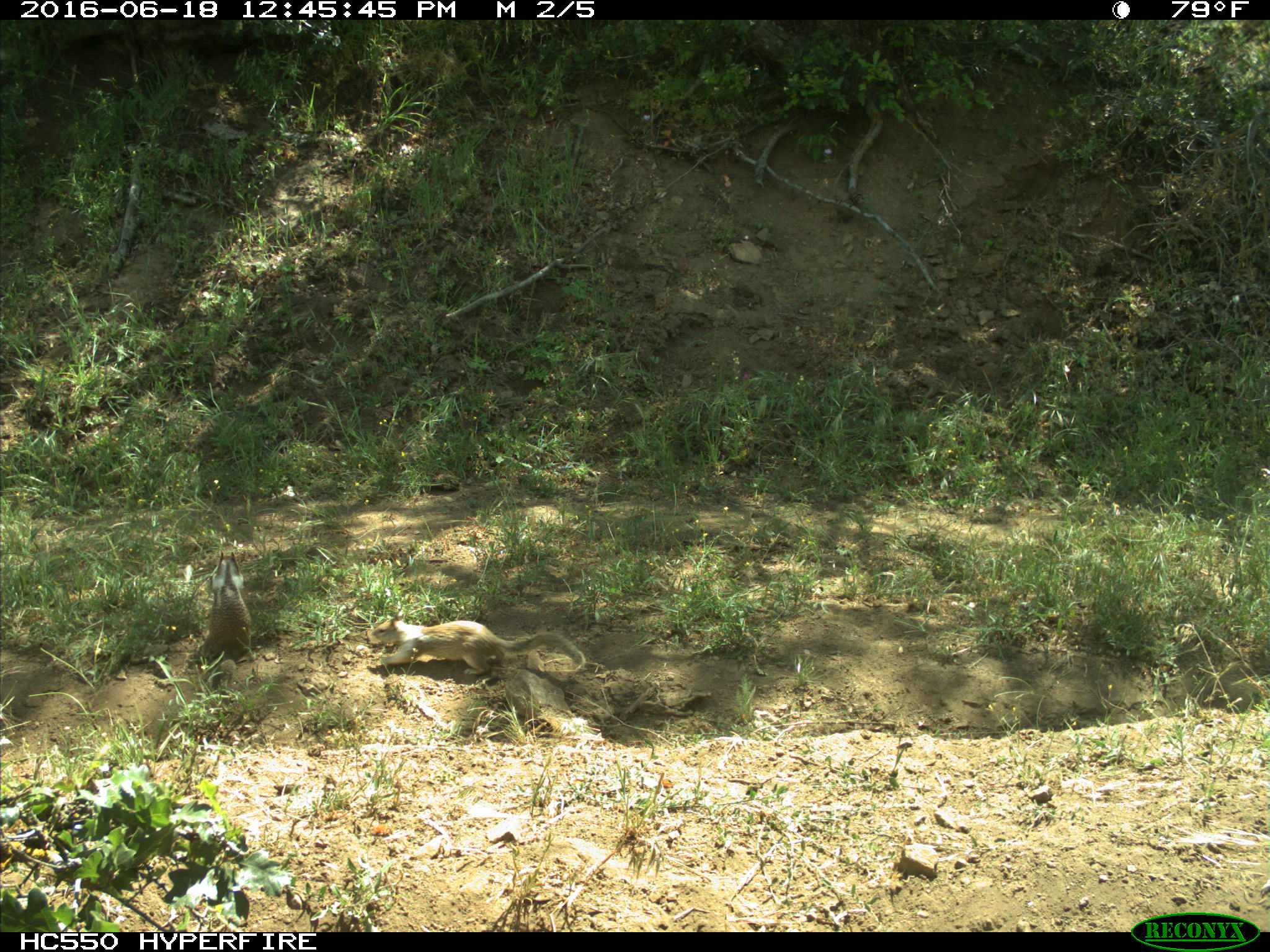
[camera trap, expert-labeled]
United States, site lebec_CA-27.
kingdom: Animalia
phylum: Chordata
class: Mammalia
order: Rodentia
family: Sciuridae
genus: Otospermophilus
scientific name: Otospermophilus beecheyi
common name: california ground squirrel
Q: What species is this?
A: Otospermophilus beecheyi (california ground squirrel).